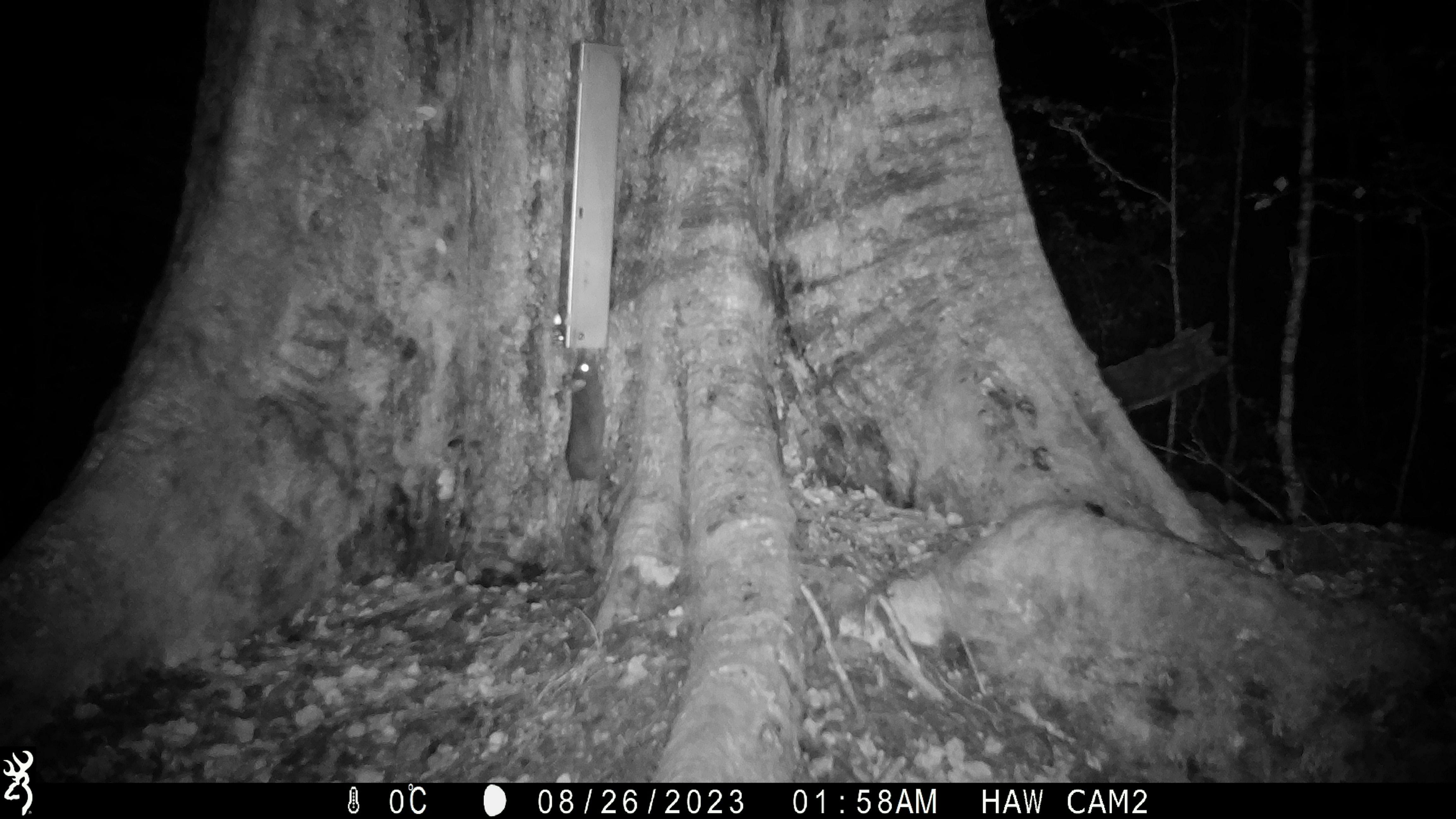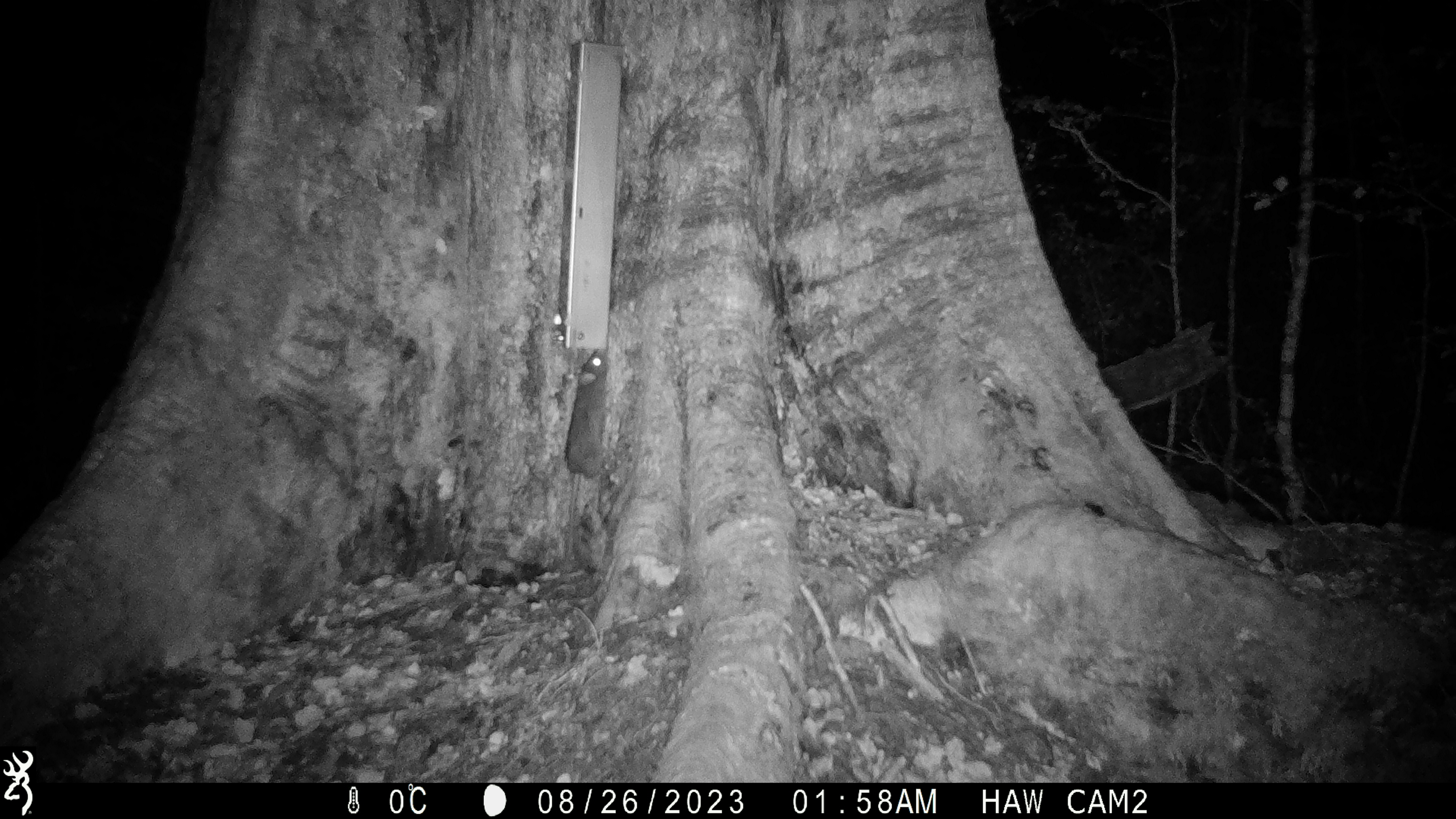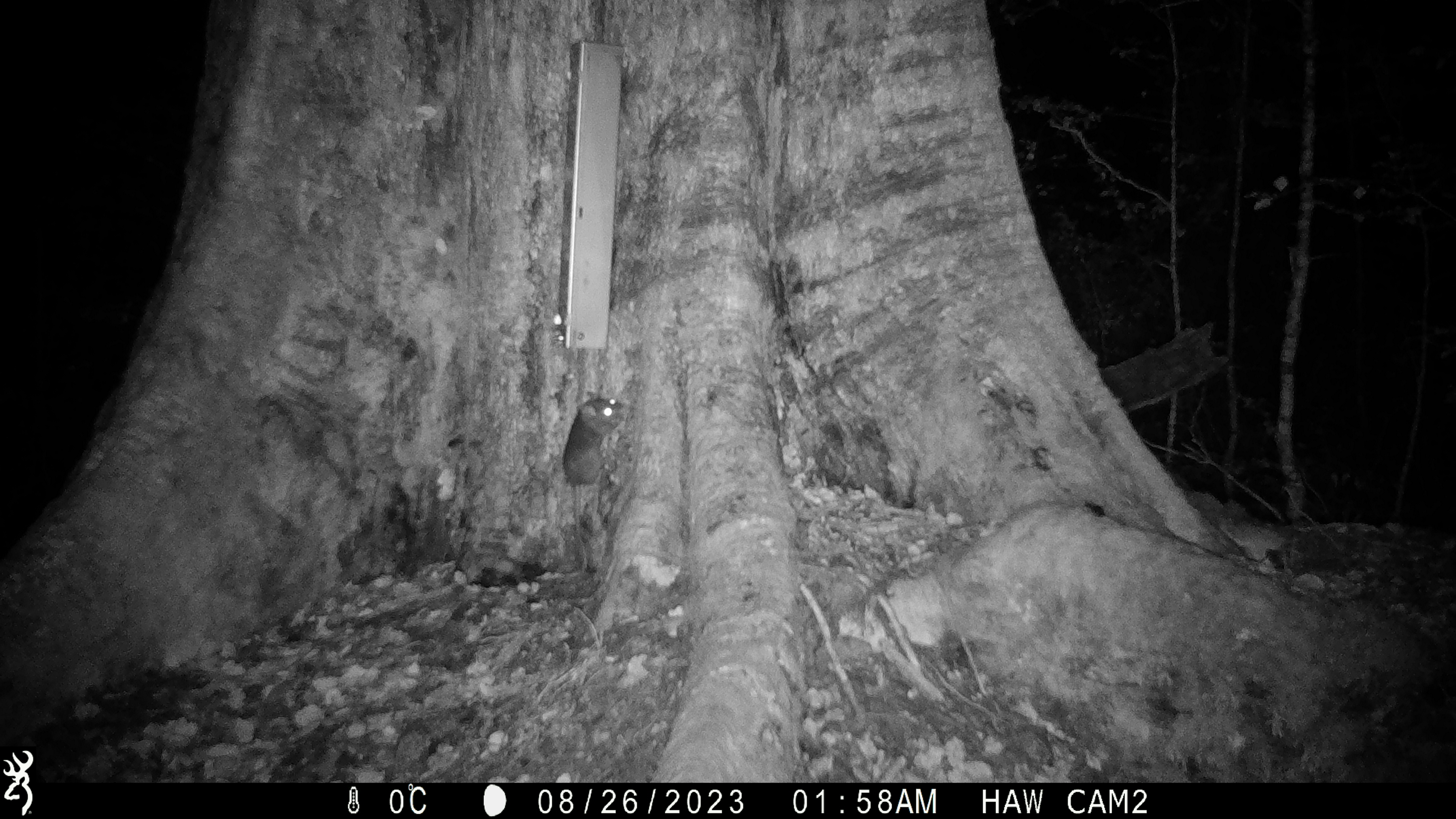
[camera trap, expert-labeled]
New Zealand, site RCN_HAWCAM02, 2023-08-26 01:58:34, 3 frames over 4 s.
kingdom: Animalia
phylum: Chordata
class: Mammalia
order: Rodentia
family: Muridae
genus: Rattus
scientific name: Rattus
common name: rat